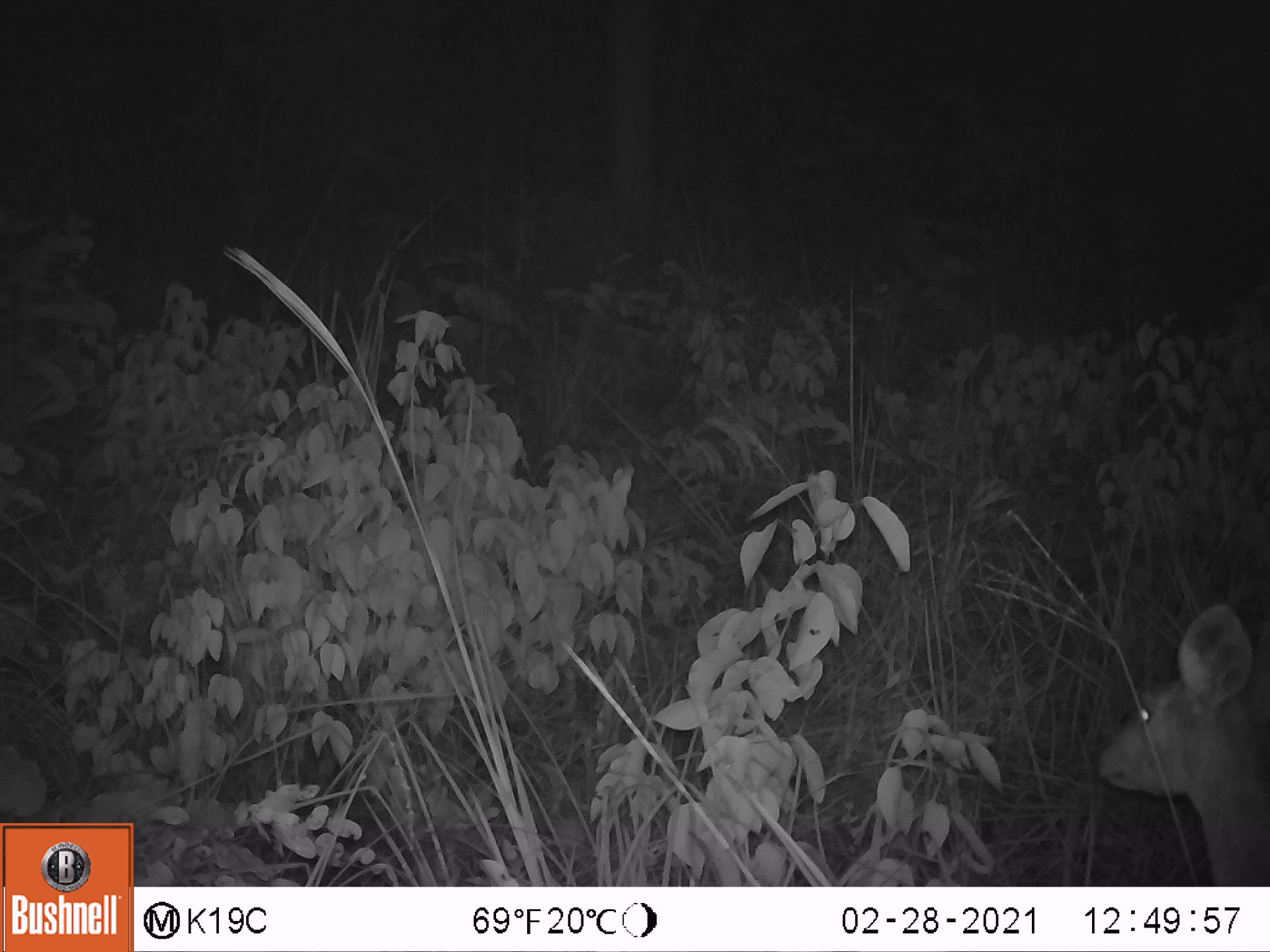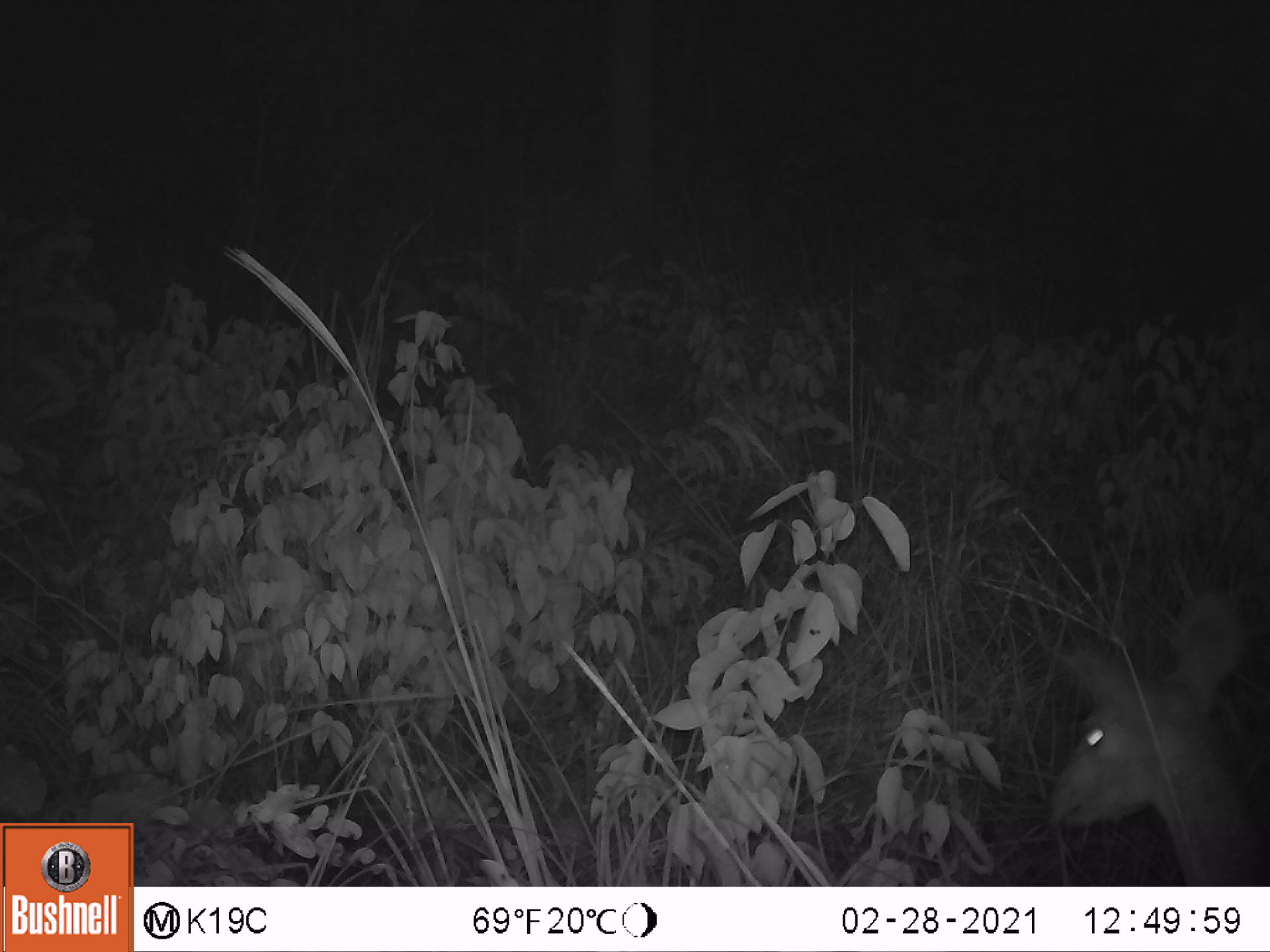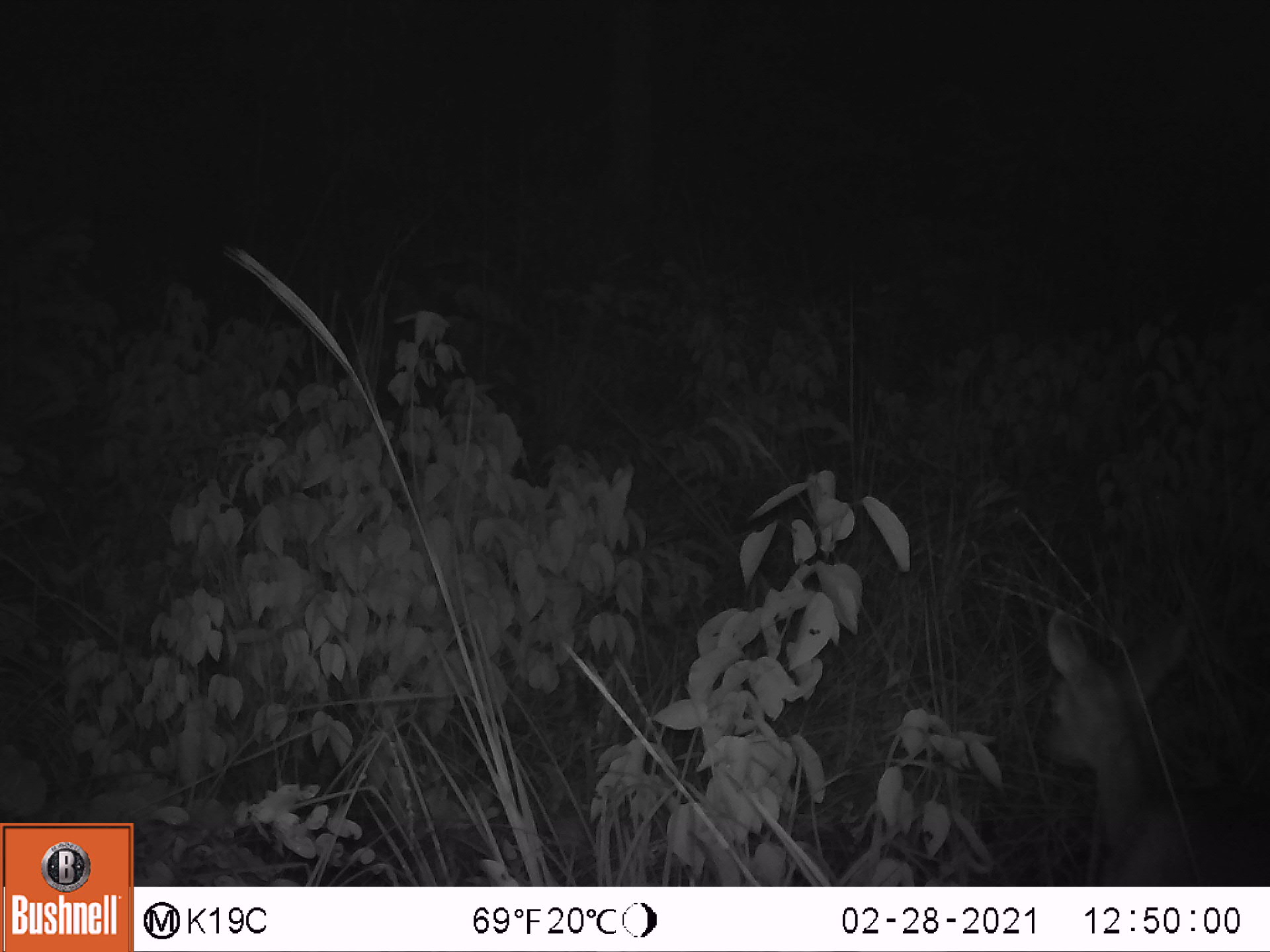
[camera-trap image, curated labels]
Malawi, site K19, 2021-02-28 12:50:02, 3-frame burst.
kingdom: Animalia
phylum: Chordata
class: Mammalia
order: Artiodactyla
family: Bovidae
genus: Tragelaphus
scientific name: Tragelaphus sylvaticus sylvaticus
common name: cape bushbuck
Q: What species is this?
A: Cape bushbuck (Tragelaphus sylvaticus sylvaticus).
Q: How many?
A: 1.